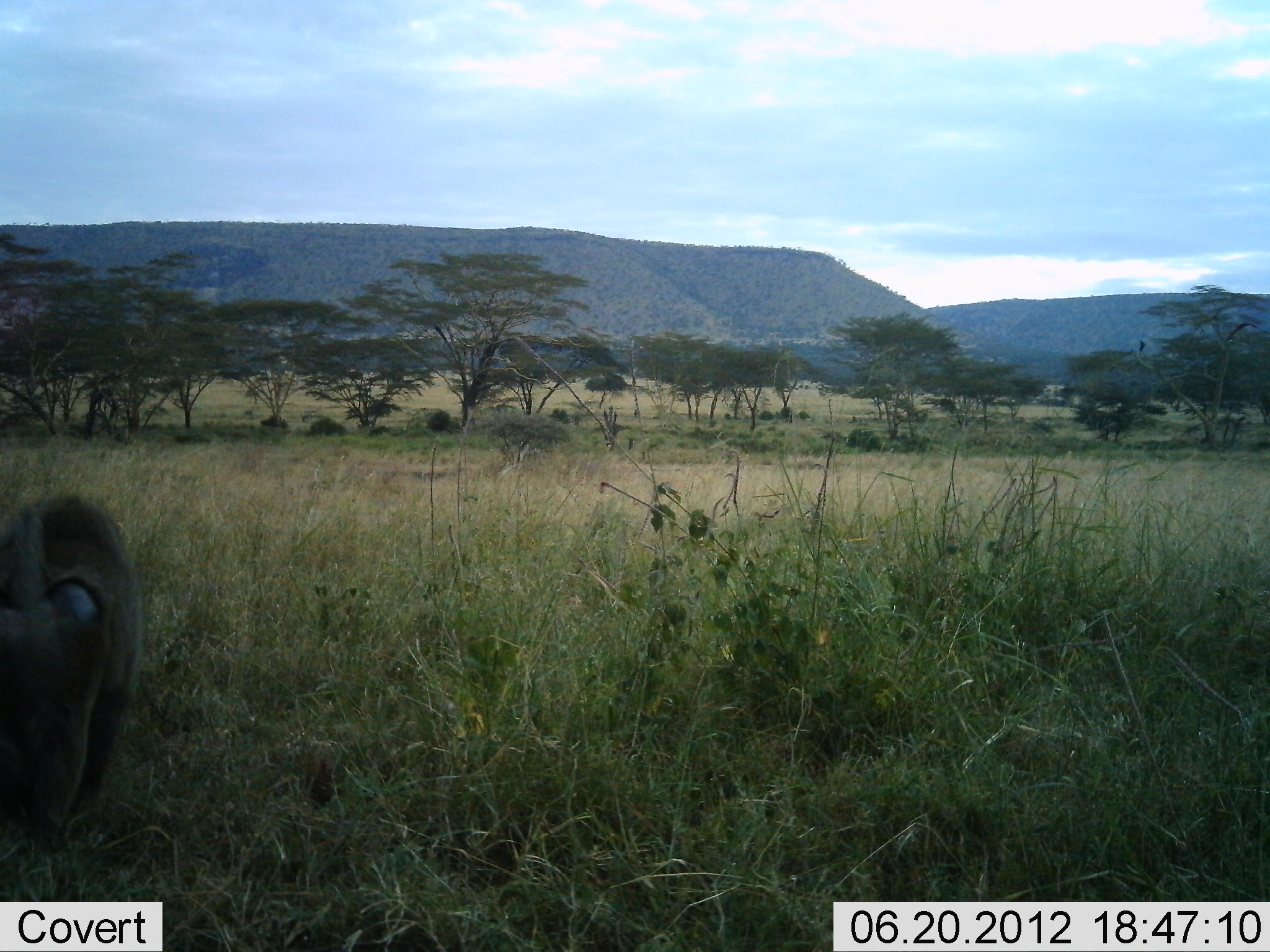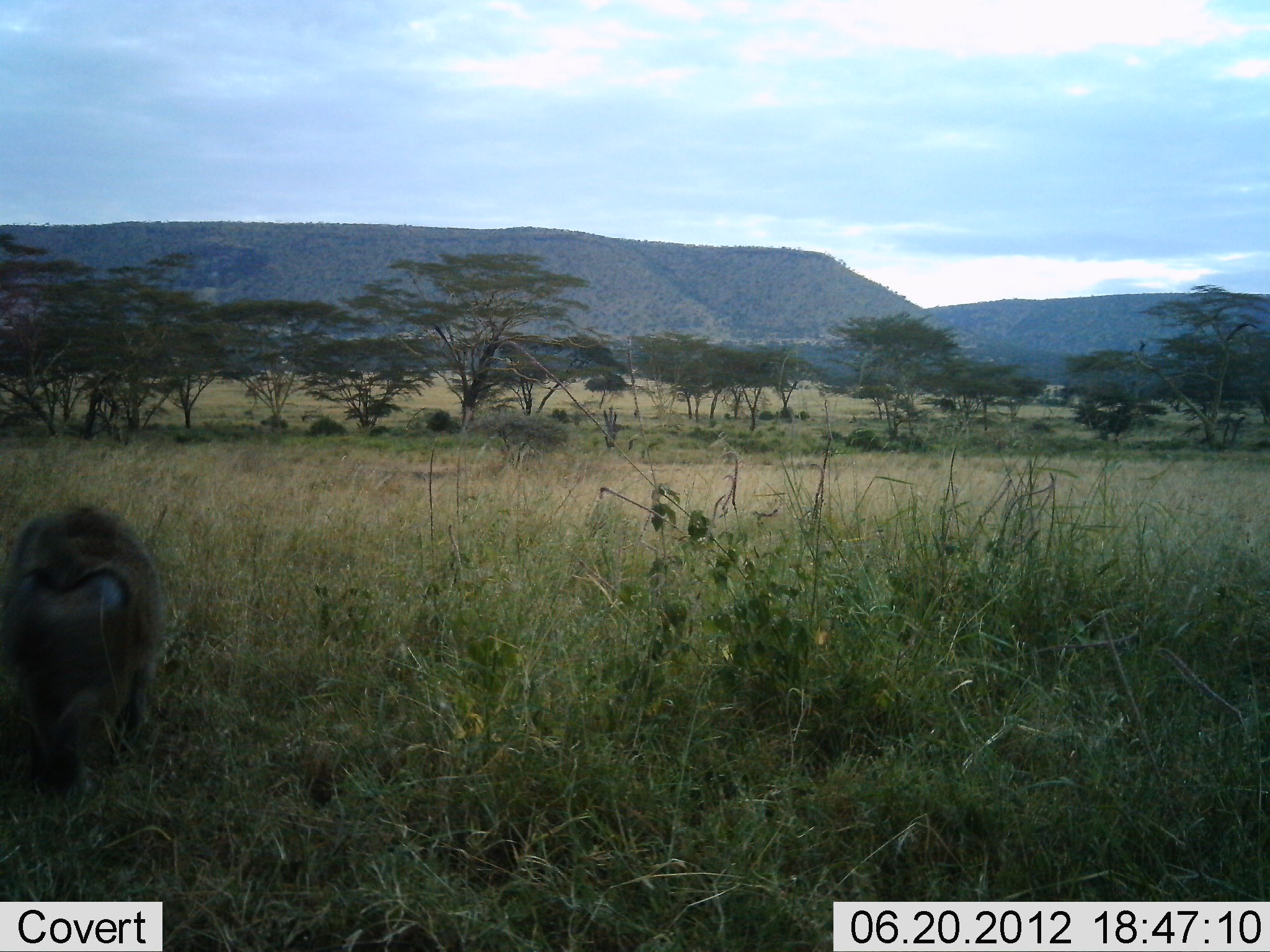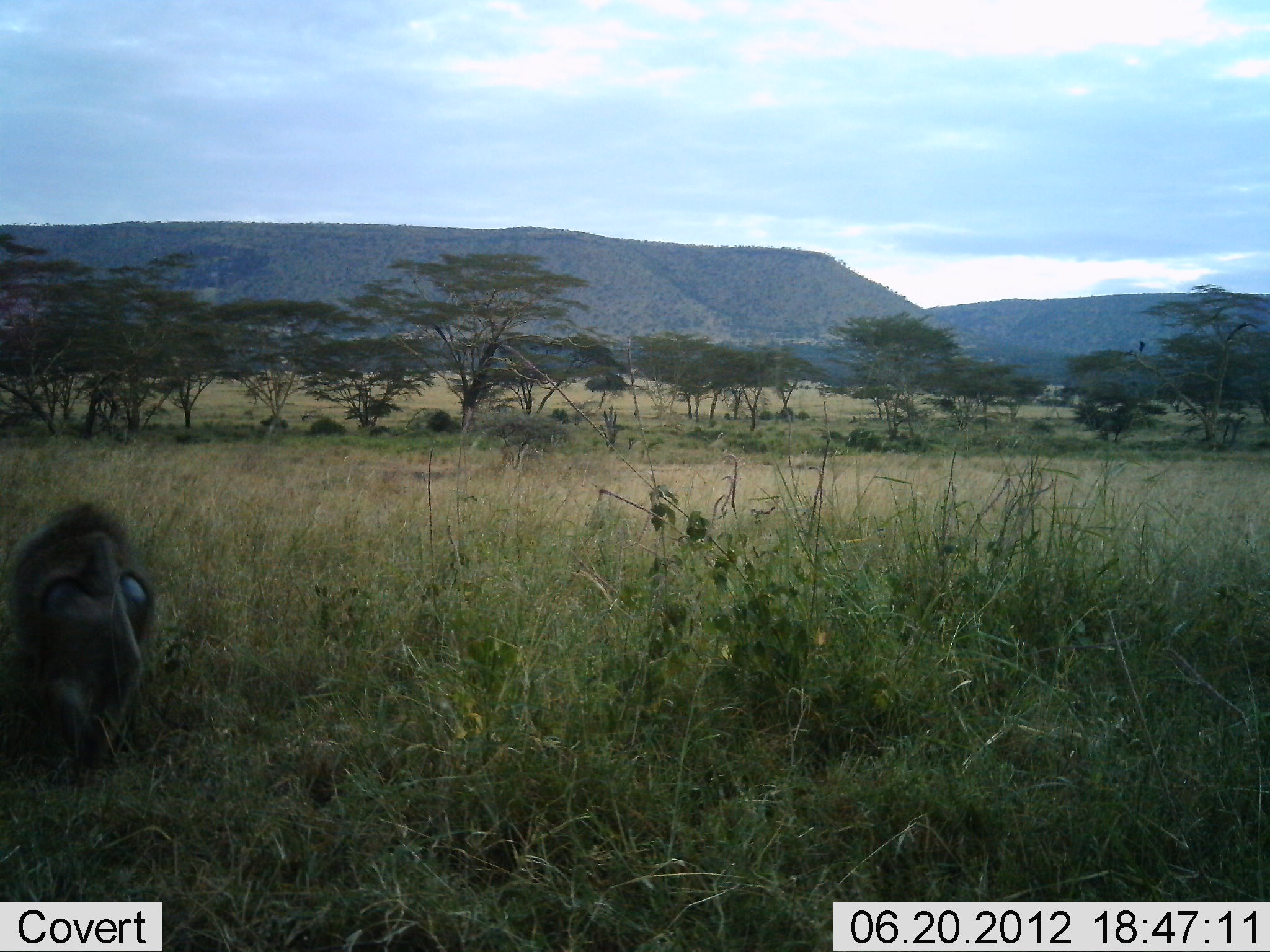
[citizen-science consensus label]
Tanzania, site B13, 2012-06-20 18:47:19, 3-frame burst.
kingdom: Animalia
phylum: Chordata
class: Mammalia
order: Primates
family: Cercopithecidae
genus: Papio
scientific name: Papio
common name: baboon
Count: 1.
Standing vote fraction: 0%.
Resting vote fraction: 0%.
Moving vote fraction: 100%.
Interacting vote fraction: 0%.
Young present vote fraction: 0%.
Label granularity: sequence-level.